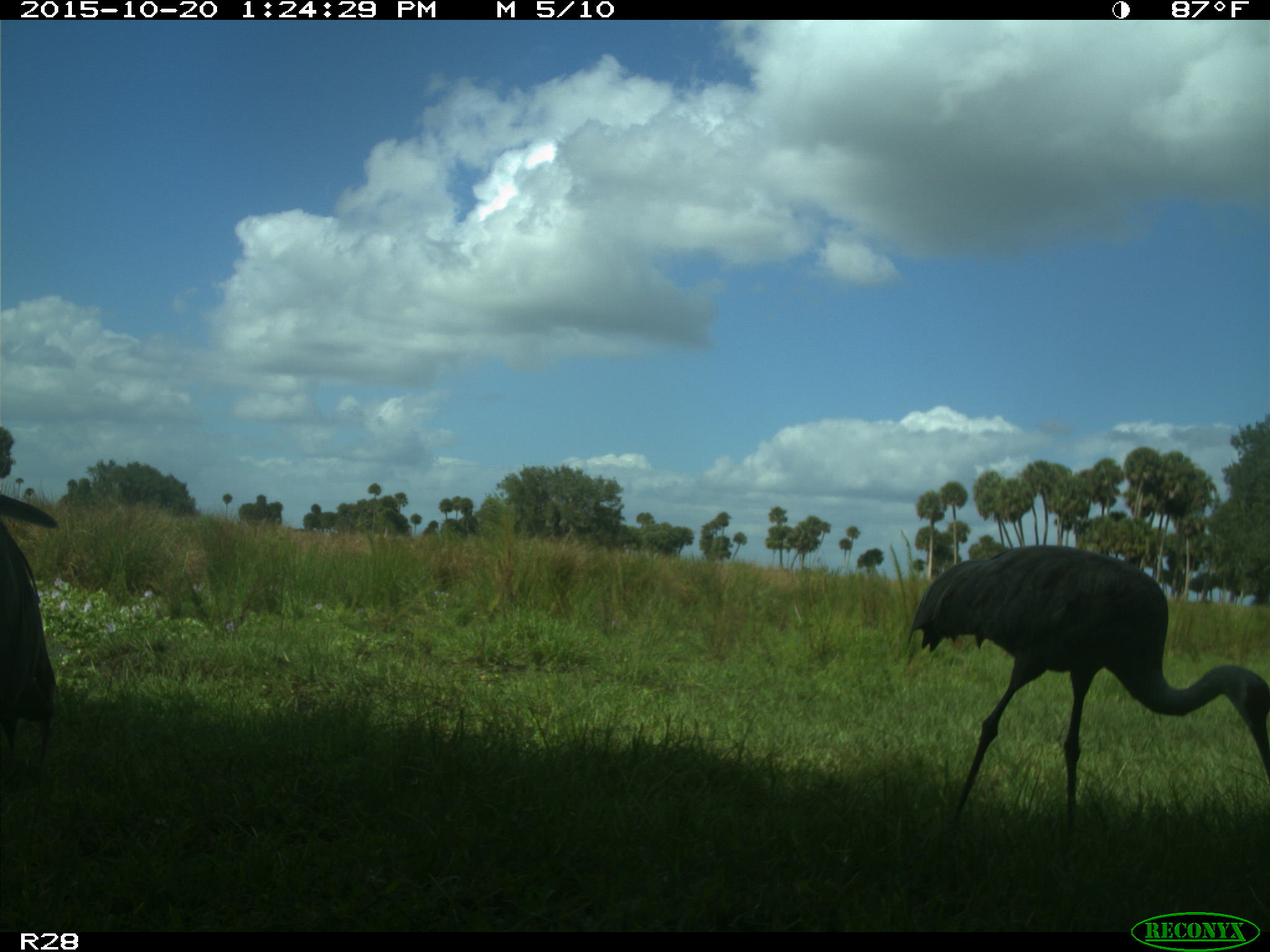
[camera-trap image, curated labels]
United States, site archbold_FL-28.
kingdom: Animalia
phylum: Chordata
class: Aves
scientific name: Aves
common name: birds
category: unidentified bird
Unidentified bird (birds) (Aves).